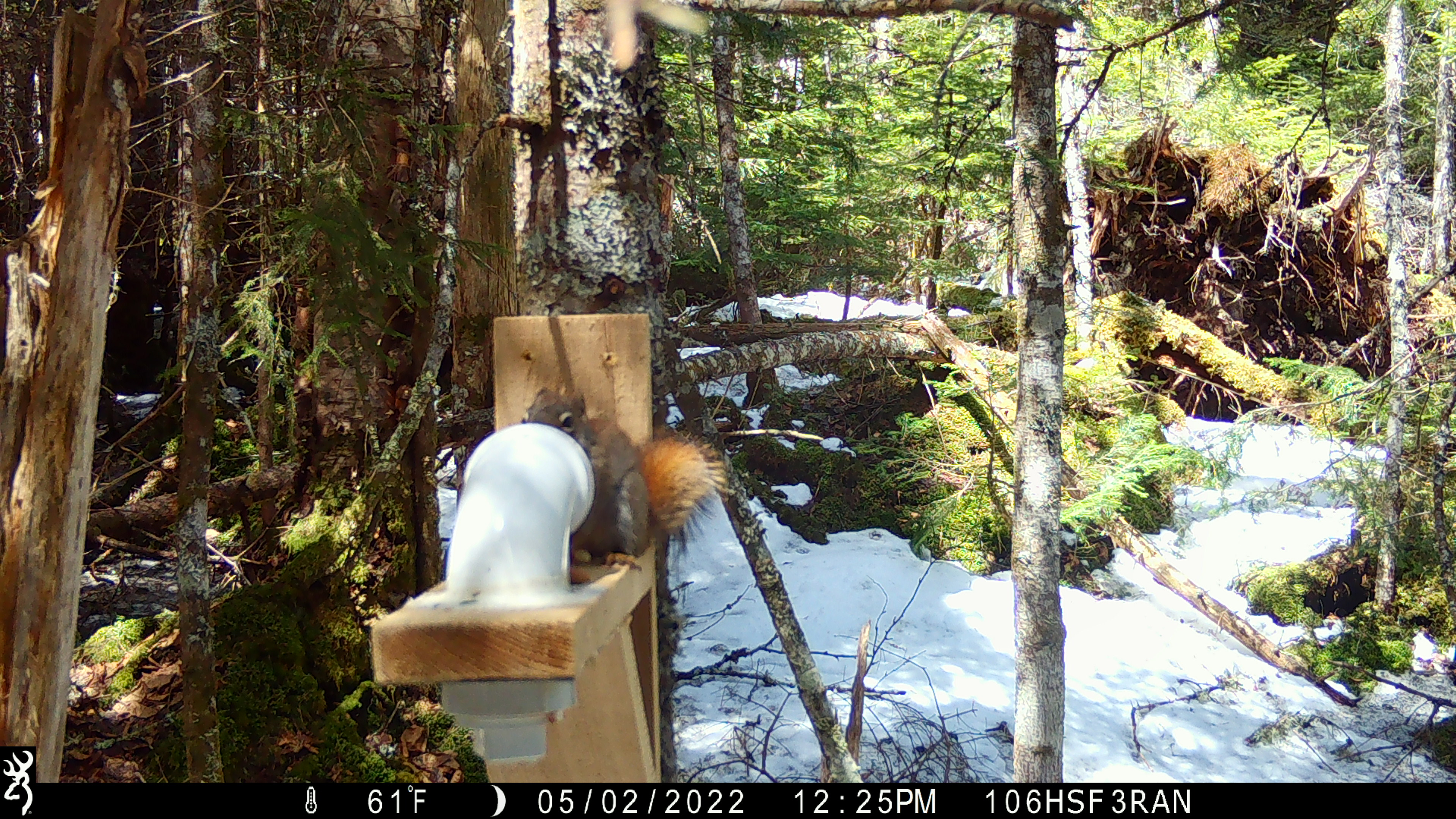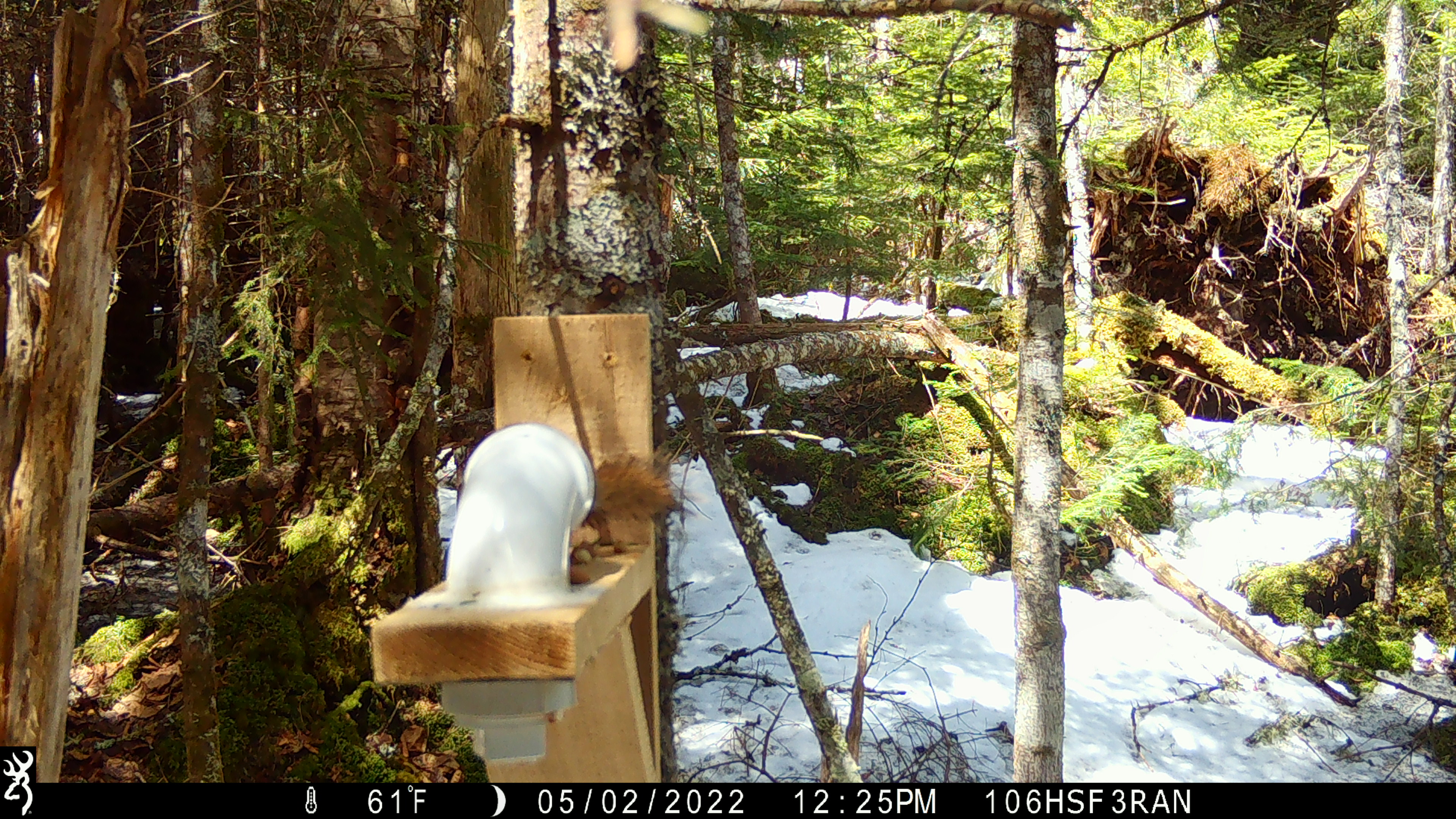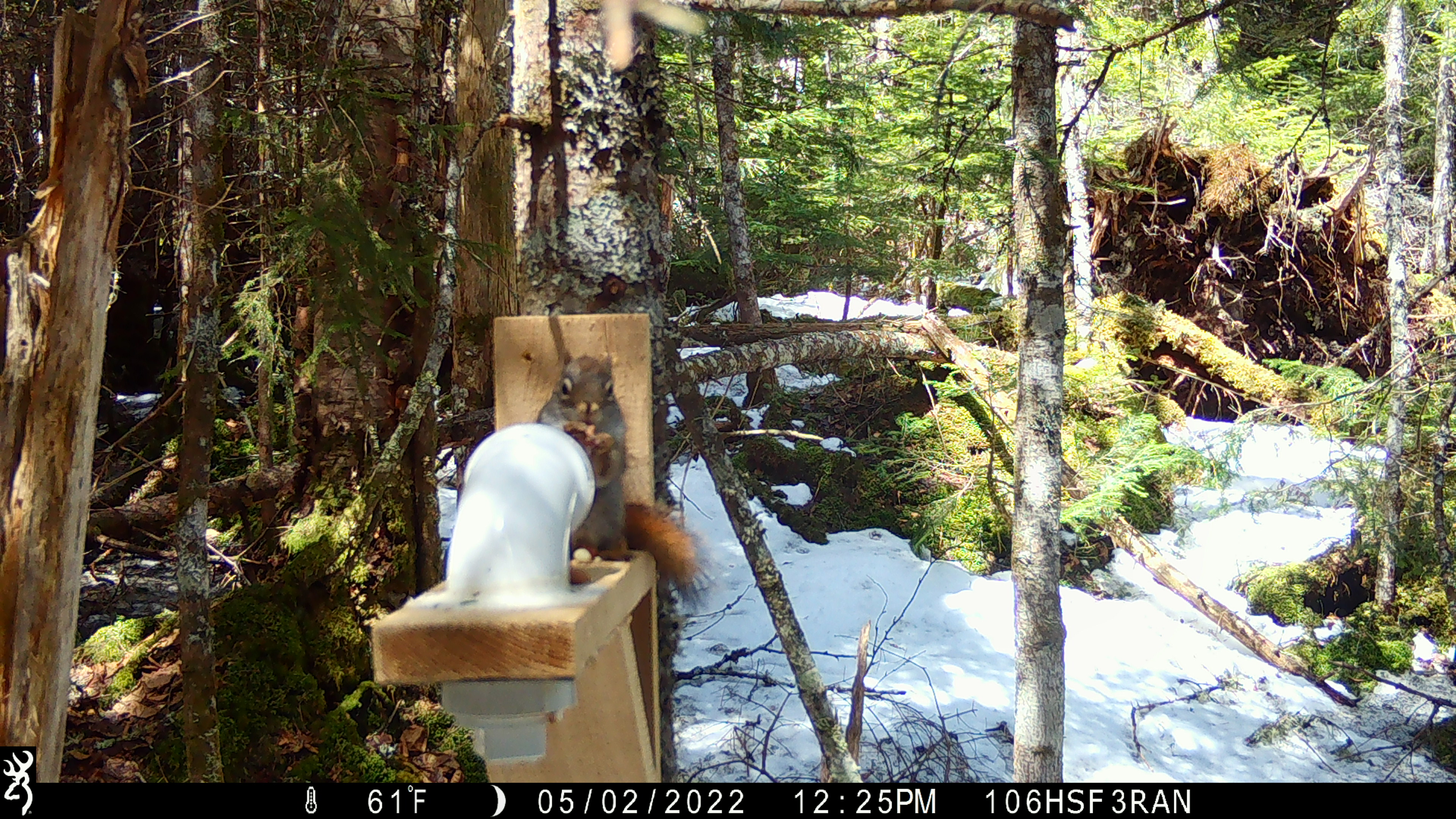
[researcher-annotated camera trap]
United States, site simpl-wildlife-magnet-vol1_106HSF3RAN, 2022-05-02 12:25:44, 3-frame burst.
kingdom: Animalia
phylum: Chordata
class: Mammalia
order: Rodentia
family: Sciuridae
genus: Tamiasciurus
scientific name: Tamiasciurus hudsonicus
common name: red squirrel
Red squirrel (Tamiasciurus hudsonicus).